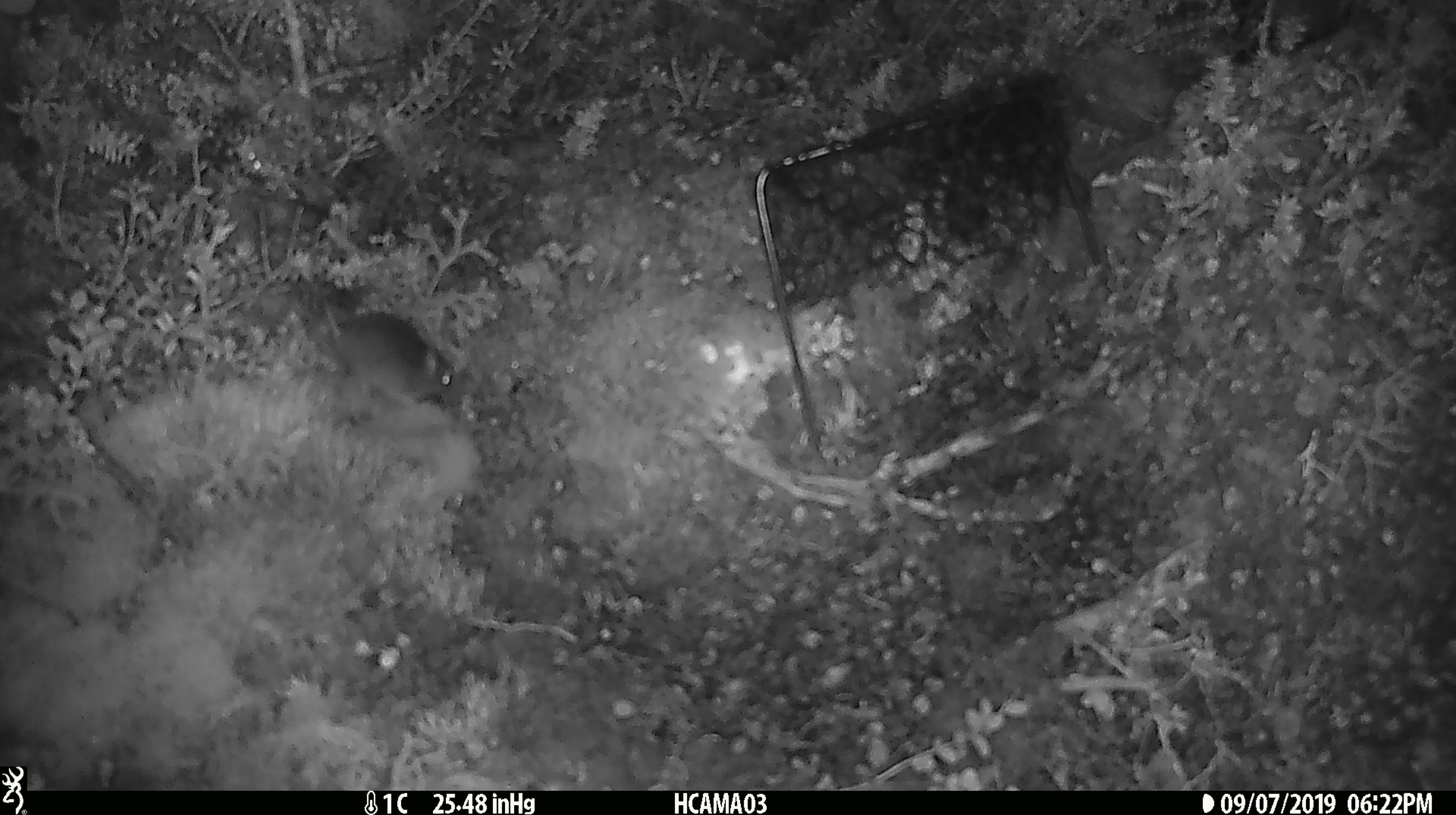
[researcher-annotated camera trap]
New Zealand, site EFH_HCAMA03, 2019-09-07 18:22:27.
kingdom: Animalia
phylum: Chordata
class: Mammalia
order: Rodentia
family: Muridae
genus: Mus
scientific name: Mus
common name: mouse